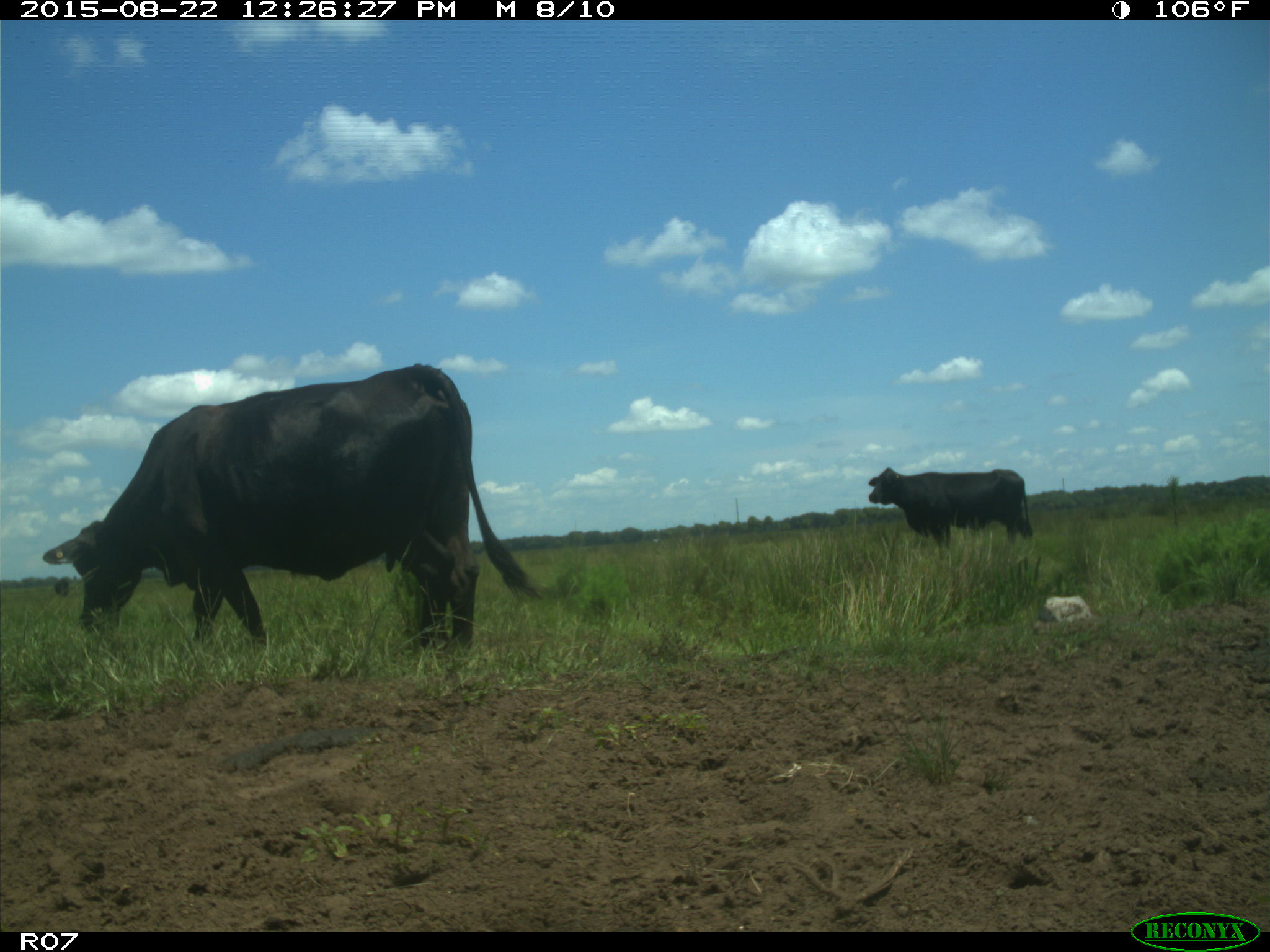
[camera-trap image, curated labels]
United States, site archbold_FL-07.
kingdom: Animalia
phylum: Chordata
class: Mammalia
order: Artiodactyla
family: Bovidae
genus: Bos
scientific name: Bos taurus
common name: domestic cow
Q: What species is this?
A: Bos taurus (domestic cow).